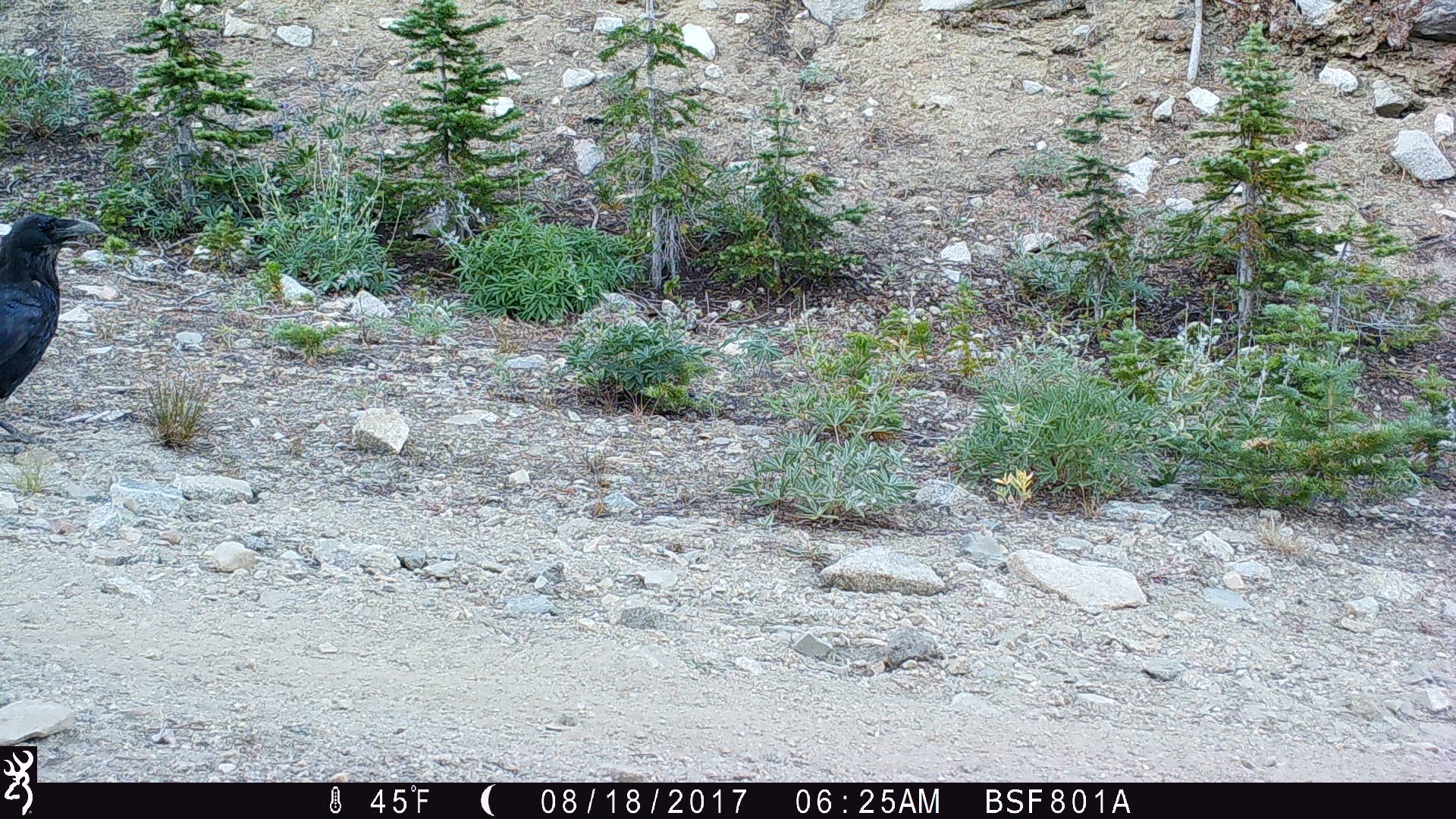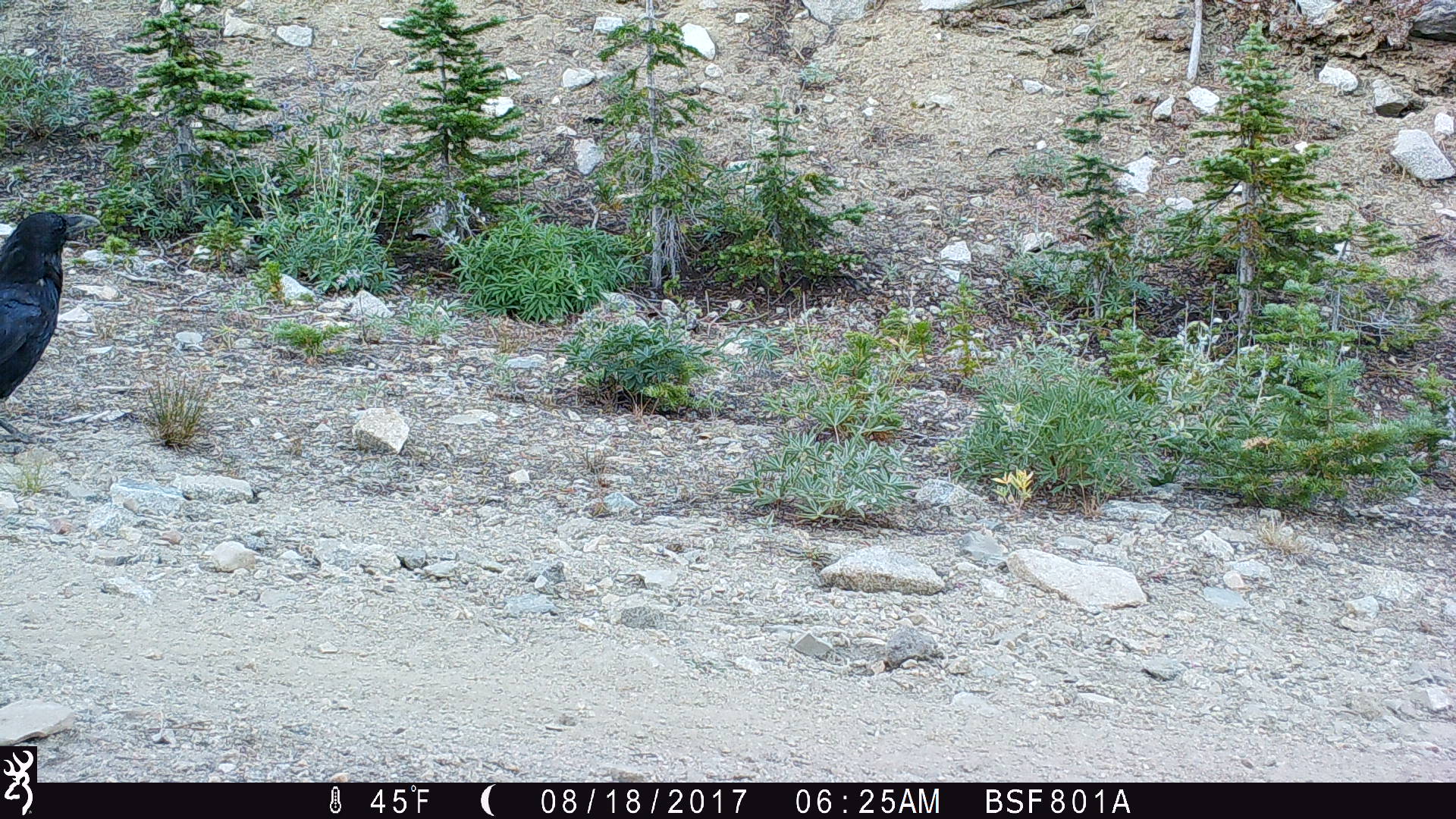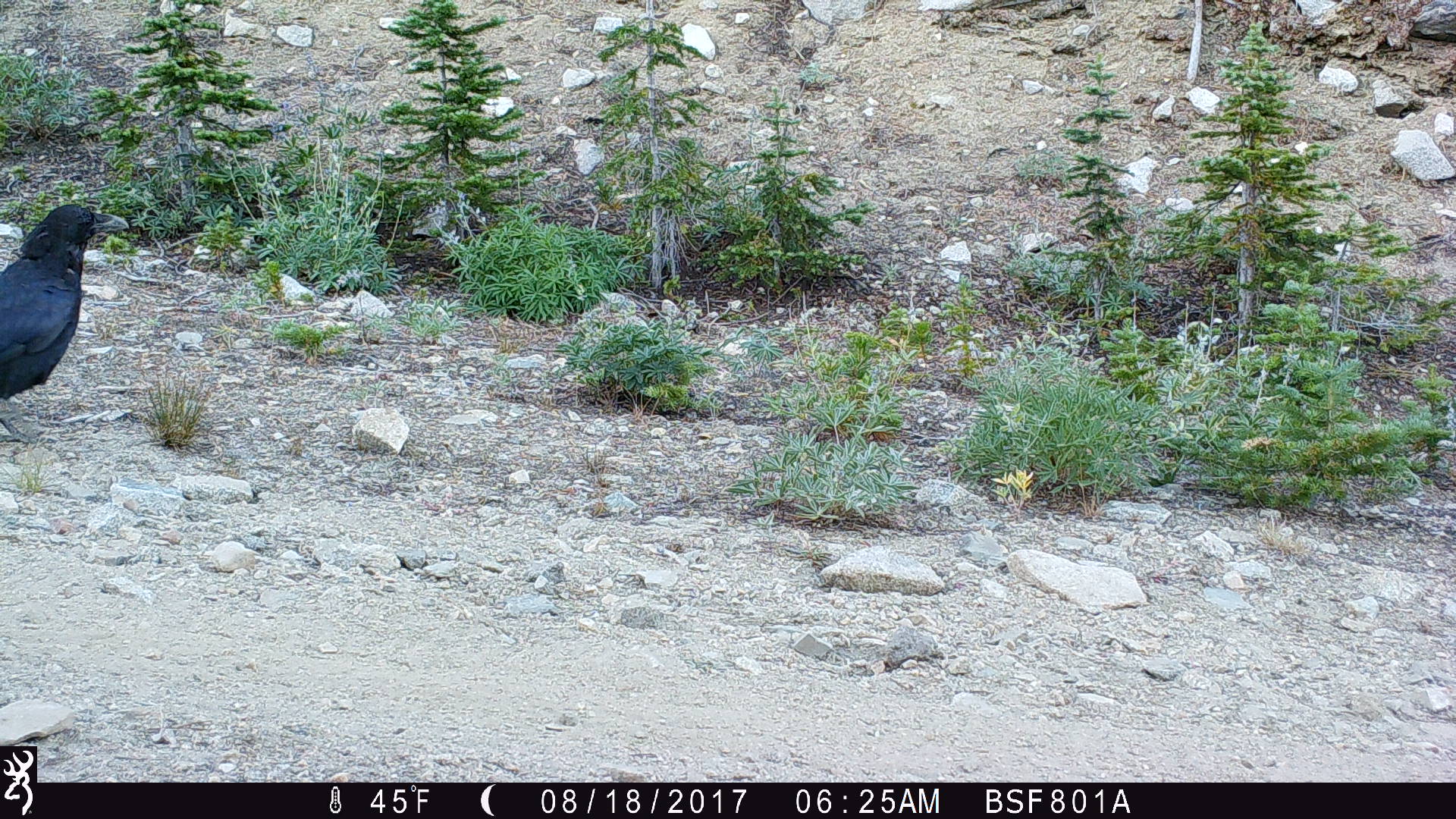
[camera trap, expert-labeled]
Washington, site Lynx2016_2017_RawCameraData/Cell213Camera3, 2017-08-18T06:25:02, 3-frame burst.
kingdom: Animalia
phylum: Chordata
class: Aves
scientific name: Aves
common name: birds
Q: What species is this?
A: Aves (birds).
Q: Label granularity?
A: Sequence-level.